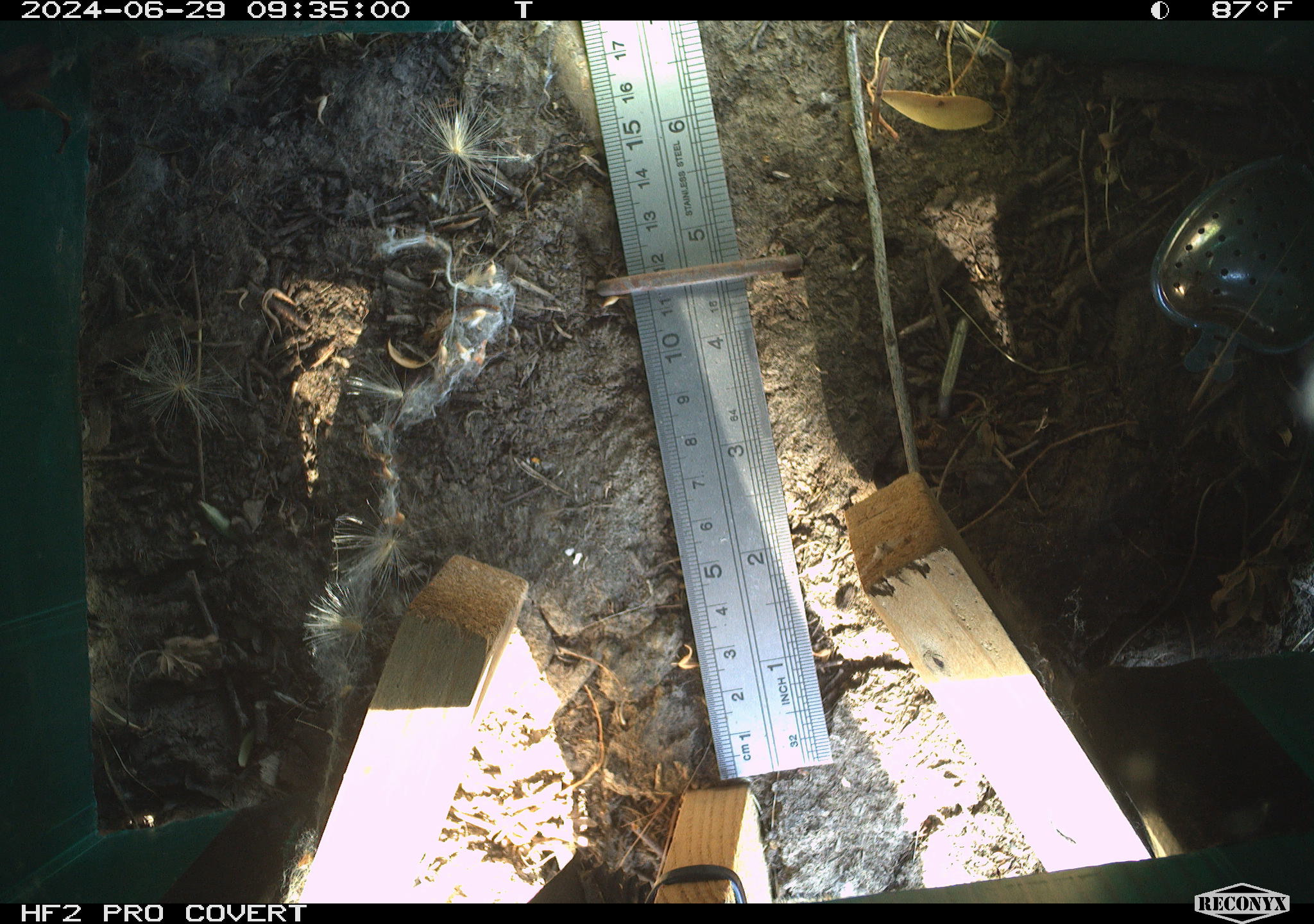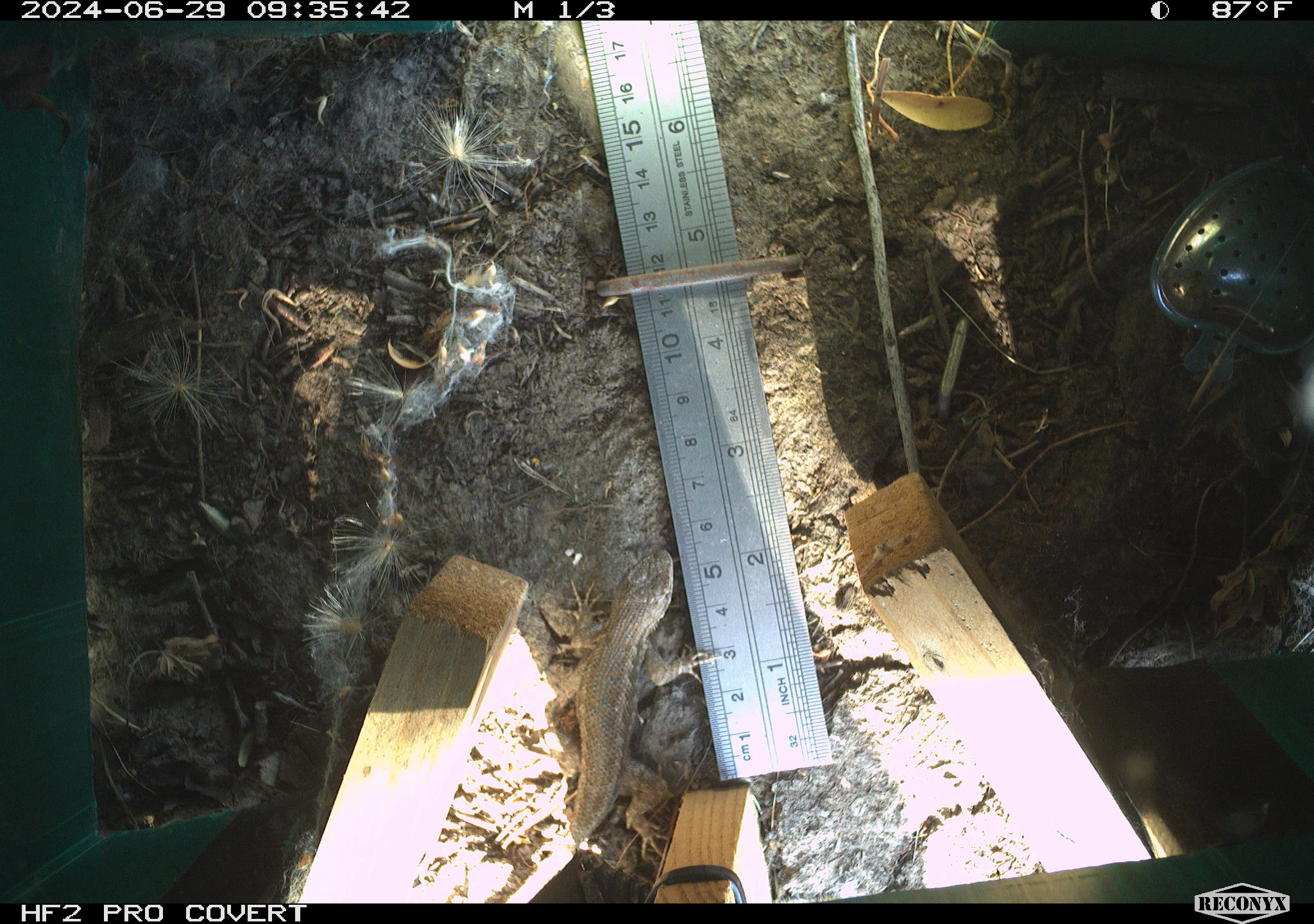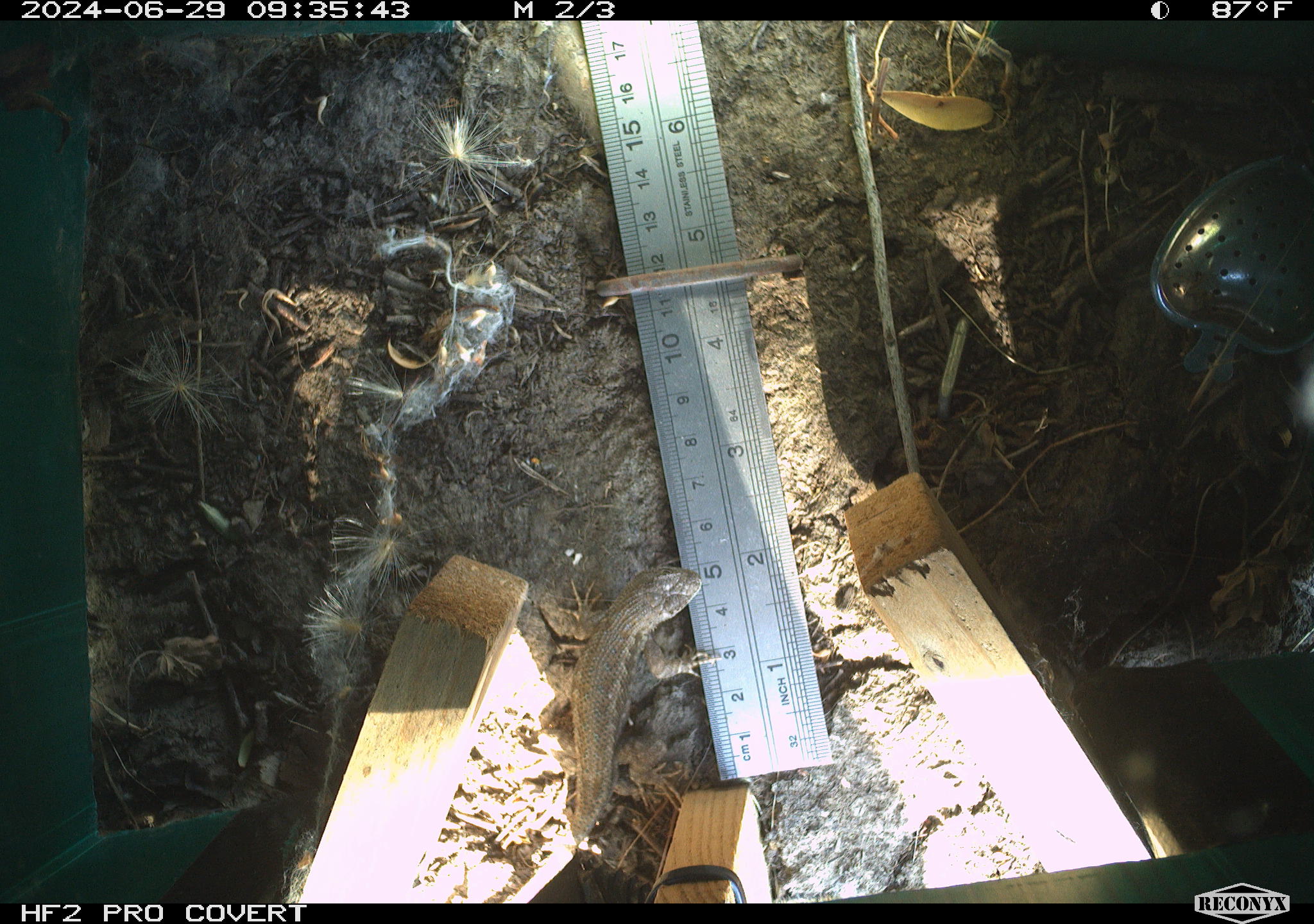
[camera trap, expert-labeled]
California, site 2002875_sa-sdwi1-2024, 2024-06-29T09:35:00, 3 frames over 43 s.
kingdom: Animalia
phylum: Chordata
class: Reptilia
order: Squamata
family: Phrynosomatidae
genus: Sceloporus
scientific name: Sceloporus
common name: spiny lizards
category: sceloporus species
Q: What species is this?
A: Sceloporus species (spiny lizards) (Sceloporus).